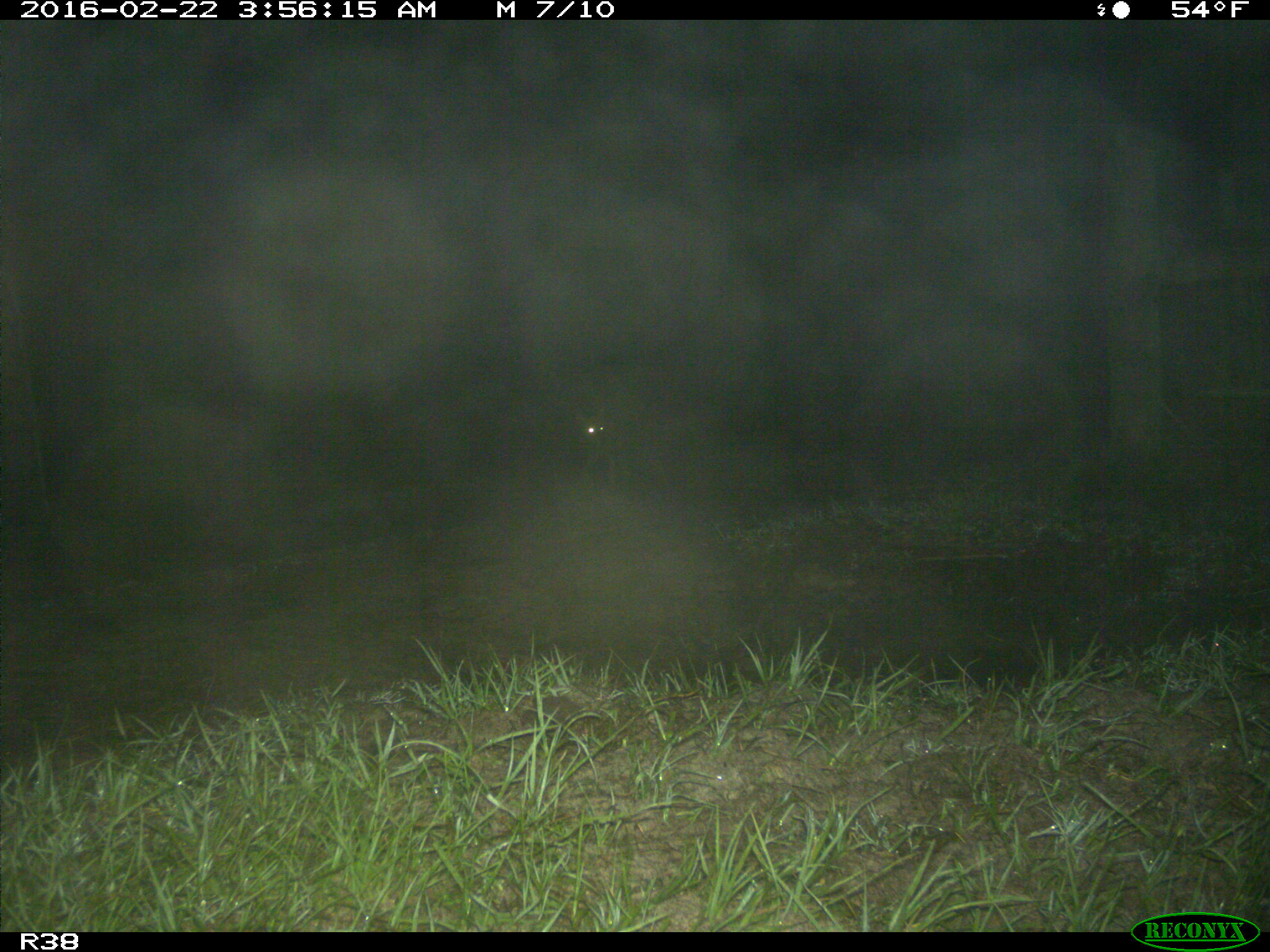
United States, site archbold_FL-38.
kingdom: Animalia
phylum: Chordata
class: Mammalia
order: Carnivora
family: Canidae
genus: Canis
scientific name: Canis latrans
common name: coyote